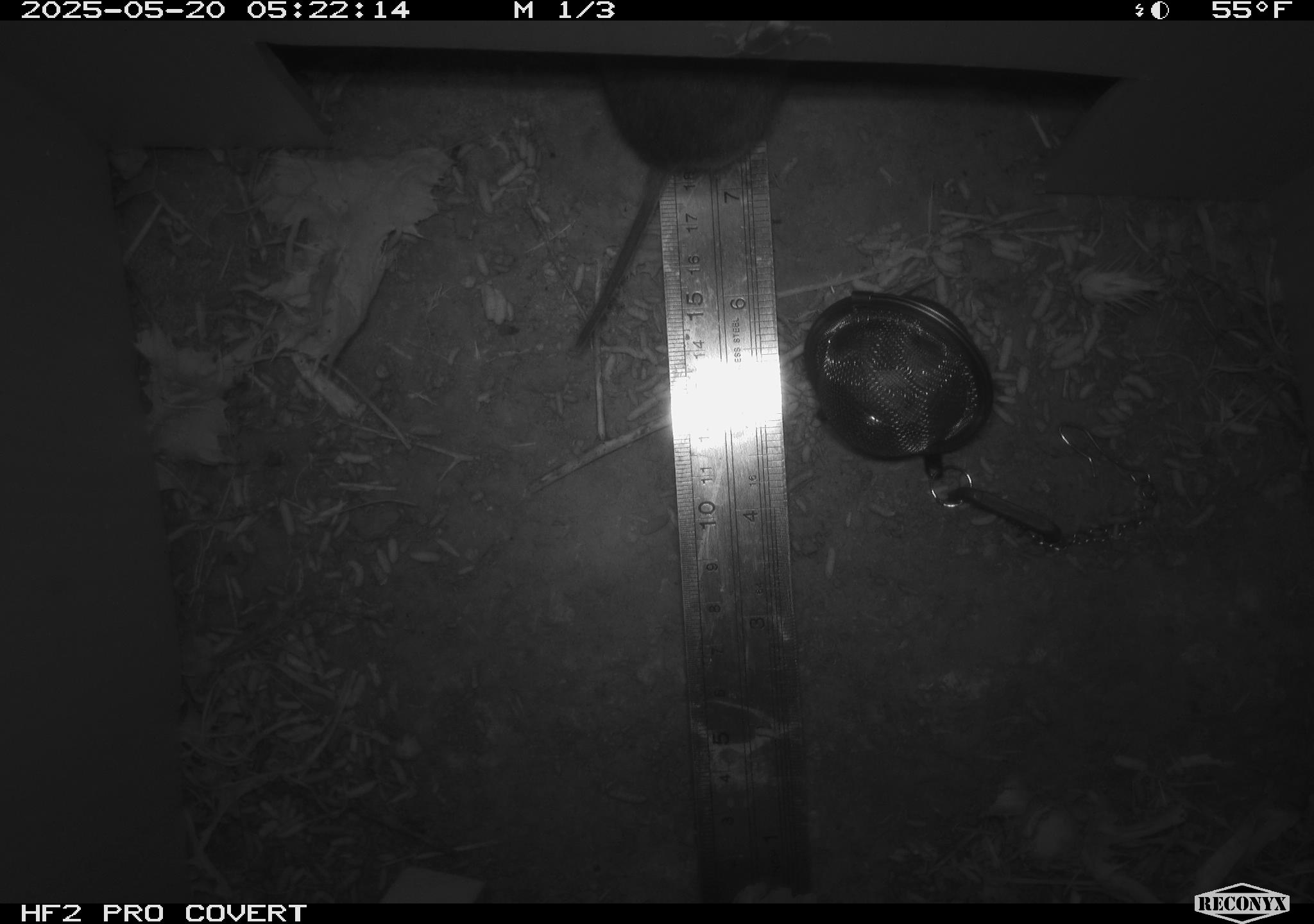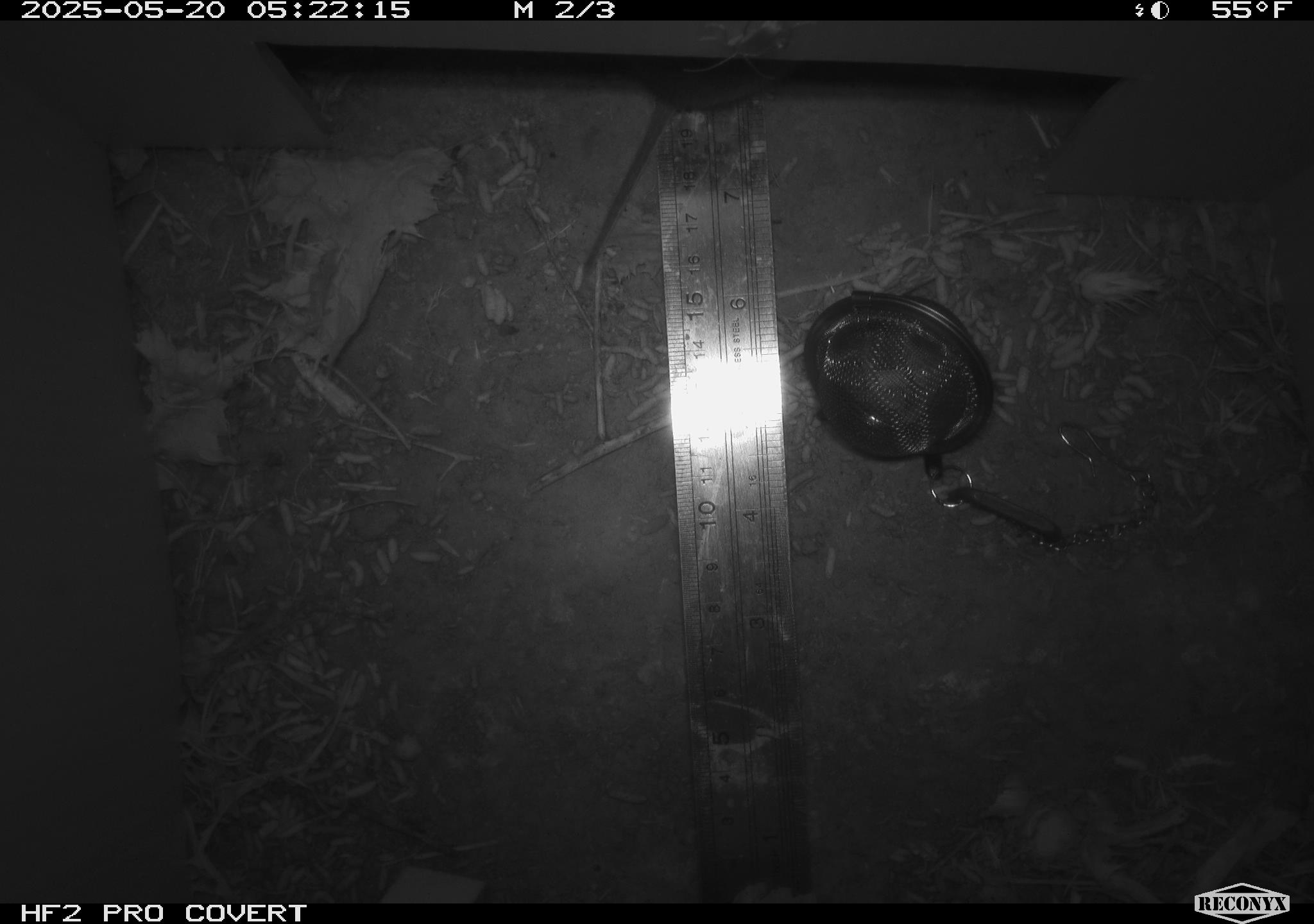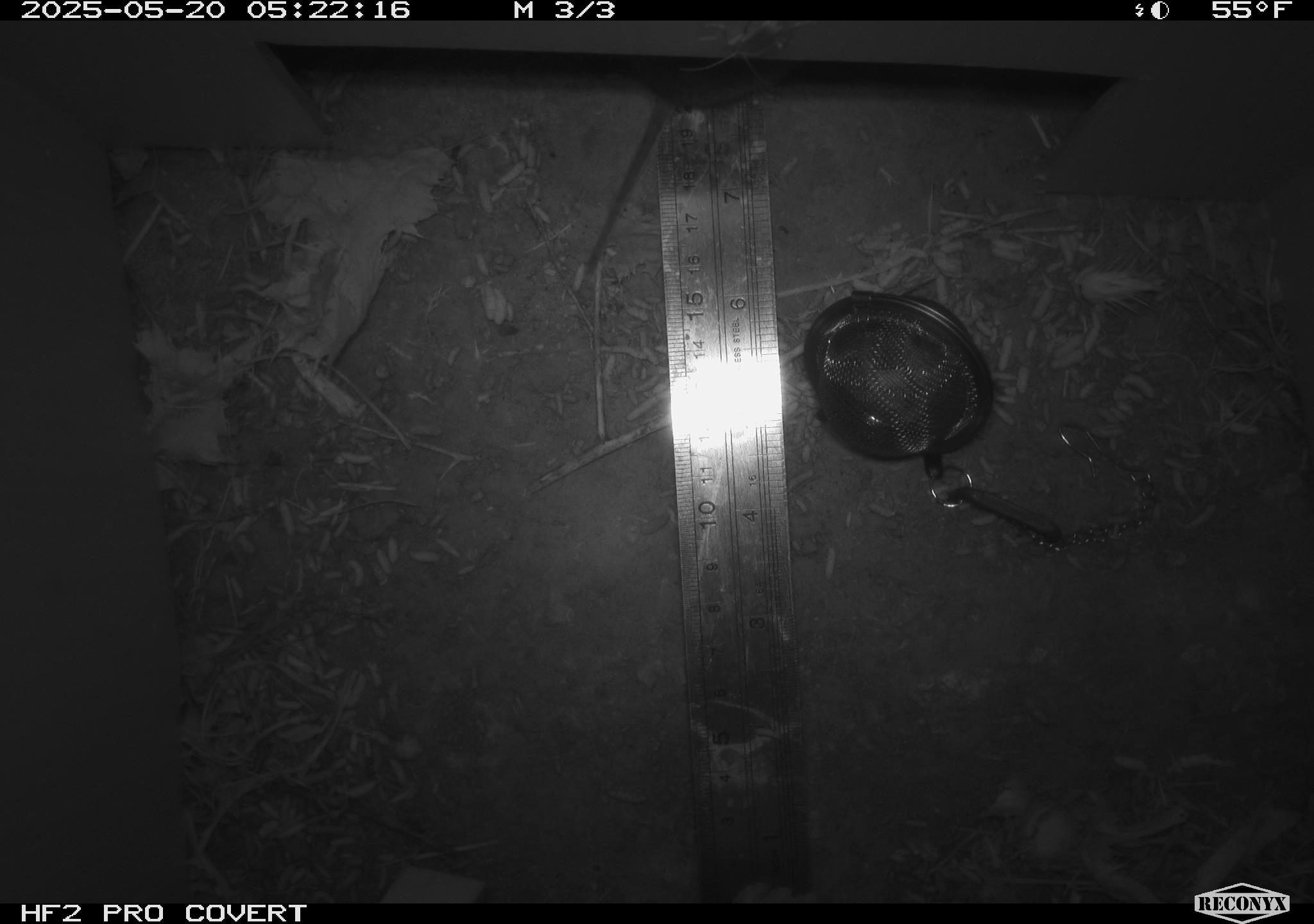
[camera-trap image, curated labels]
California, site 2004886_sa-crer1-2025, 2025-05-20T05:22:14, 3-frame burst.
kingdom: Animalia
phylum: Chordata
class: Mammalia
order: Rodentia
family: Cricetidae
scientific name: Arvicolinae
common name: voles, lemmings, and muskrats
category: arvicolinae subfamily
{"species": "arvicolinae subfamily (voles, lemmings, and muskrats) (Arvicolinae)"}